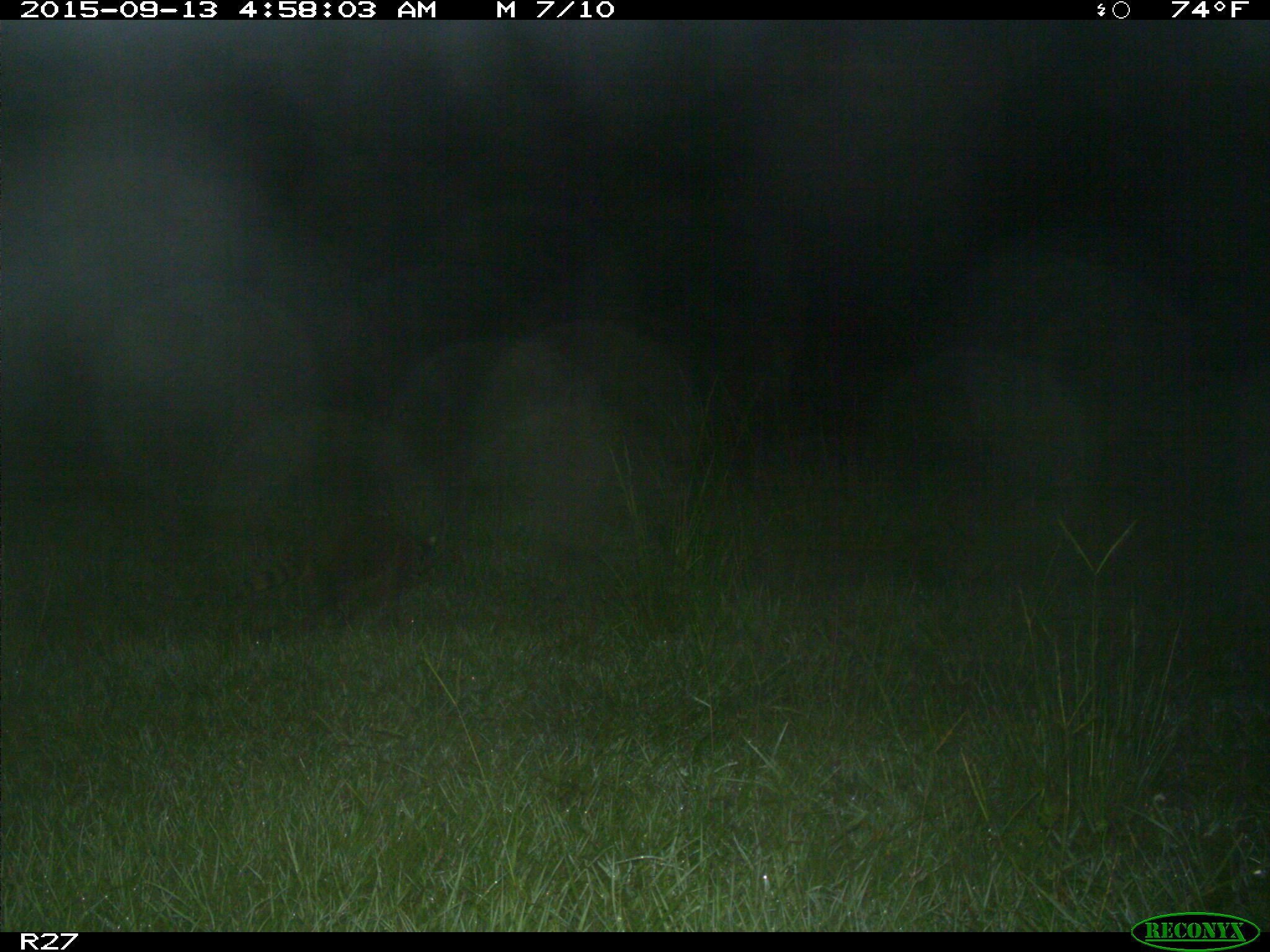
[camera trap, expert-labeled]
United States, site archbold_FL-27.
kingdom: Animalia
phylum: Chordata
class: Mammalia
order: Carnivora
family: Procyonidae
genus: Procyon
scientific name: Procyon lotor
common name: common raccoon